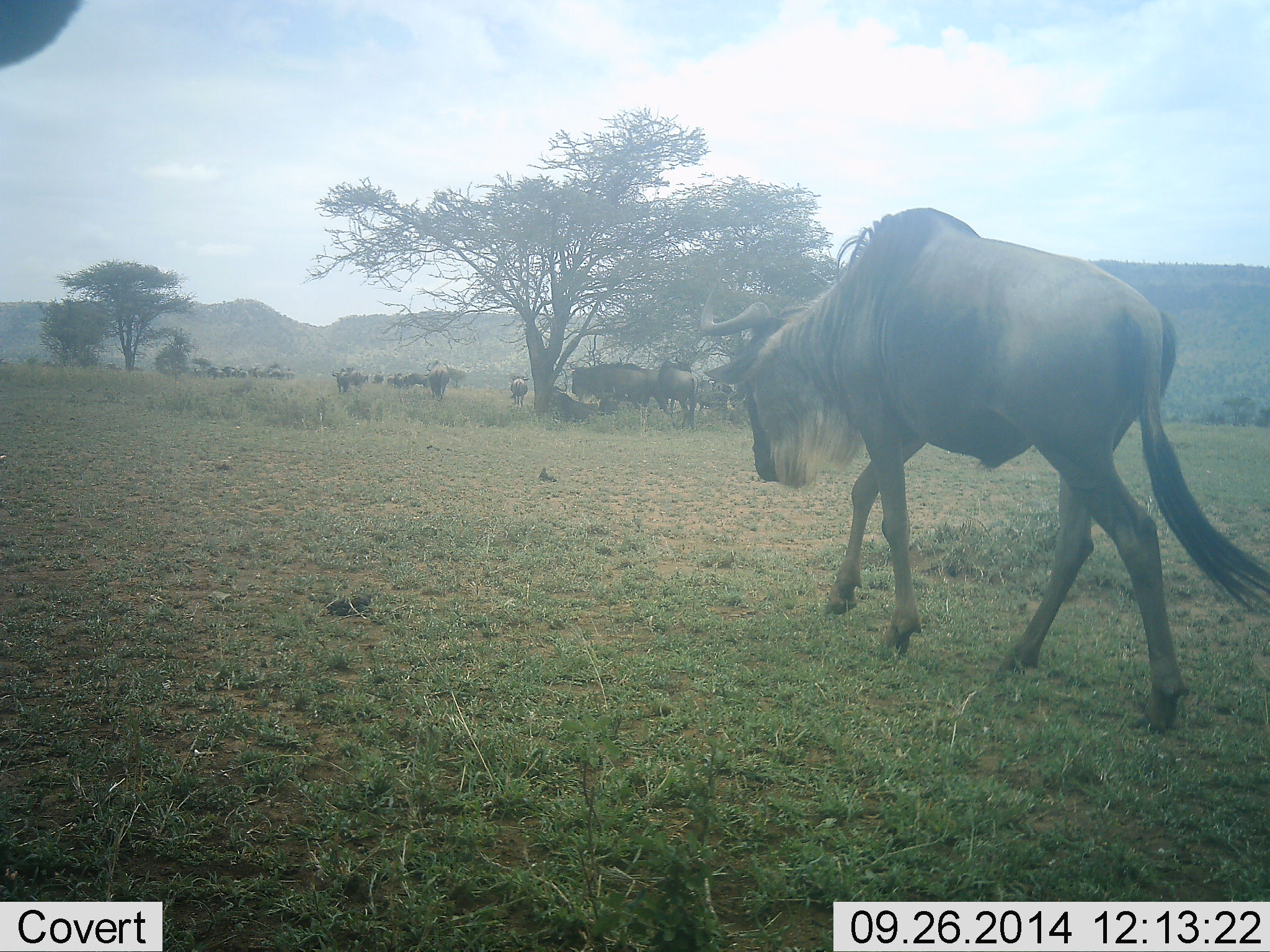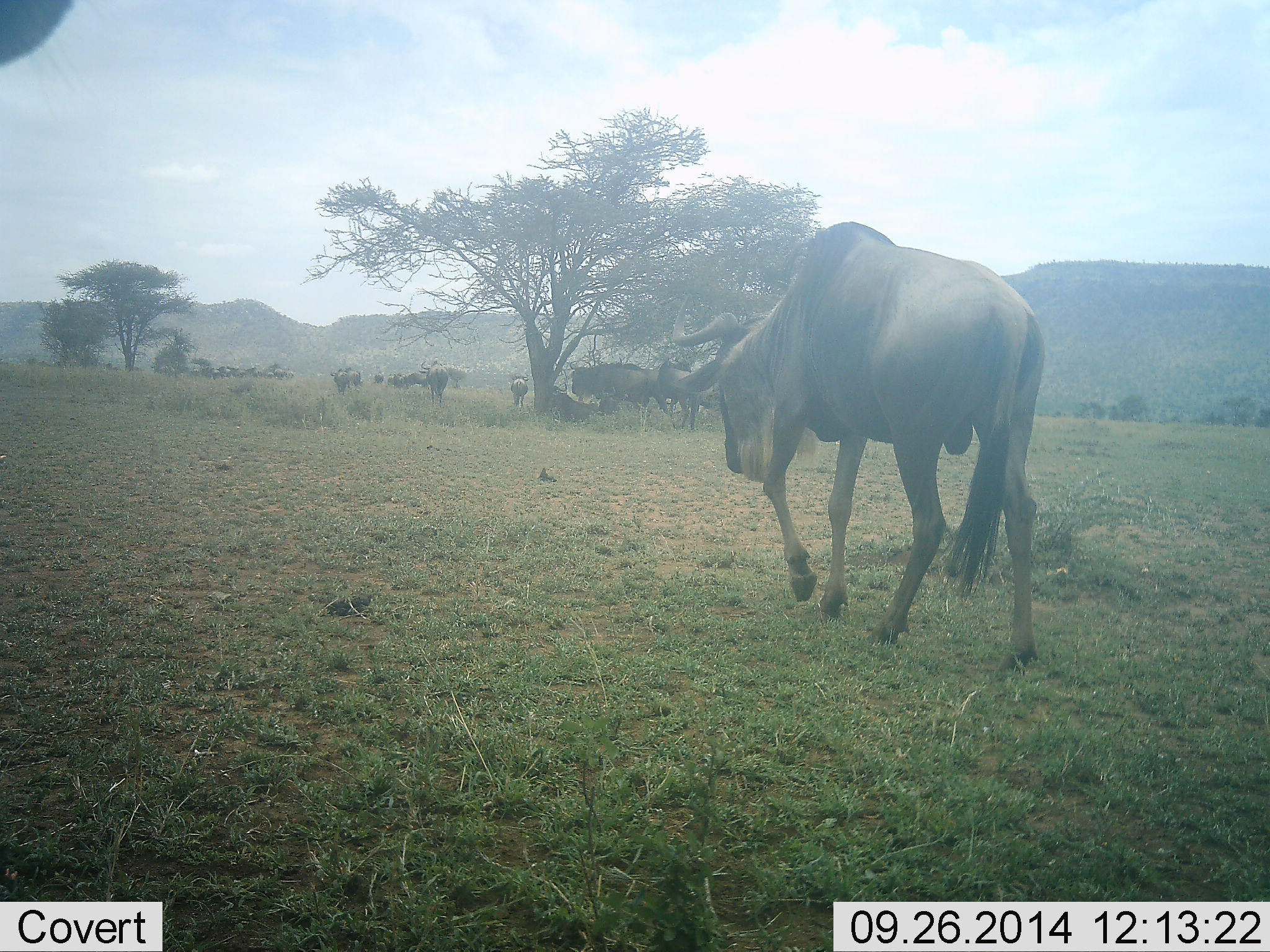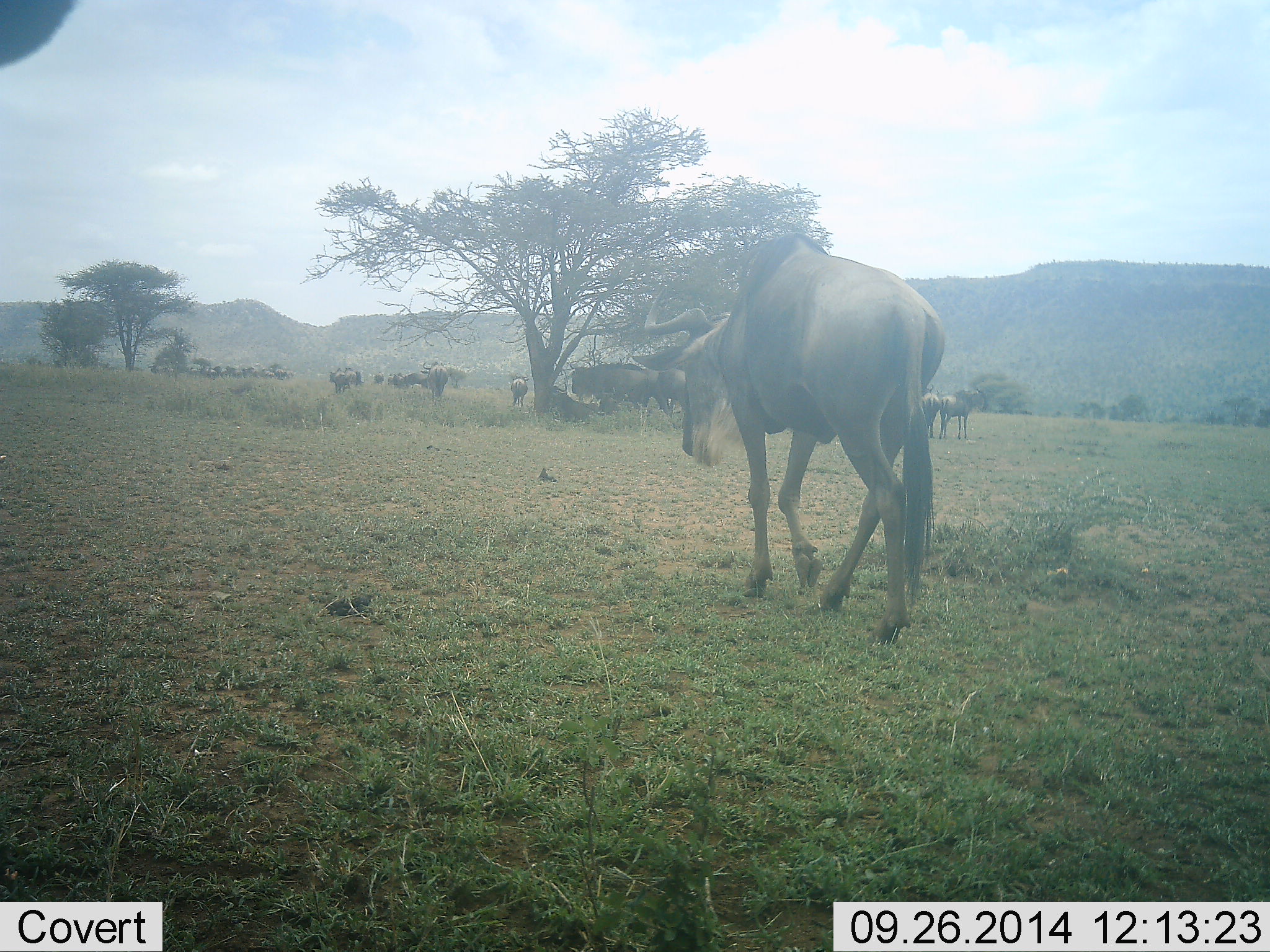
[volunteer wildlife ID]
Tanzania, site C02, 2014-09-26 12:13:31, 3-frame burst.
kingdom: Animalia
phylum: Chordata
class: Mammalia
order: Artiodactyla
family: Bovidae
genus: Connochaetes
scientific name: Connochaetes taurinus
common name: blue wildebeest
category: wildebeest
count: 11-50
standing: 30%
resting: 10%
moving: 100%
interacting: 0%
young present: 0%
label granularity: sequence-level